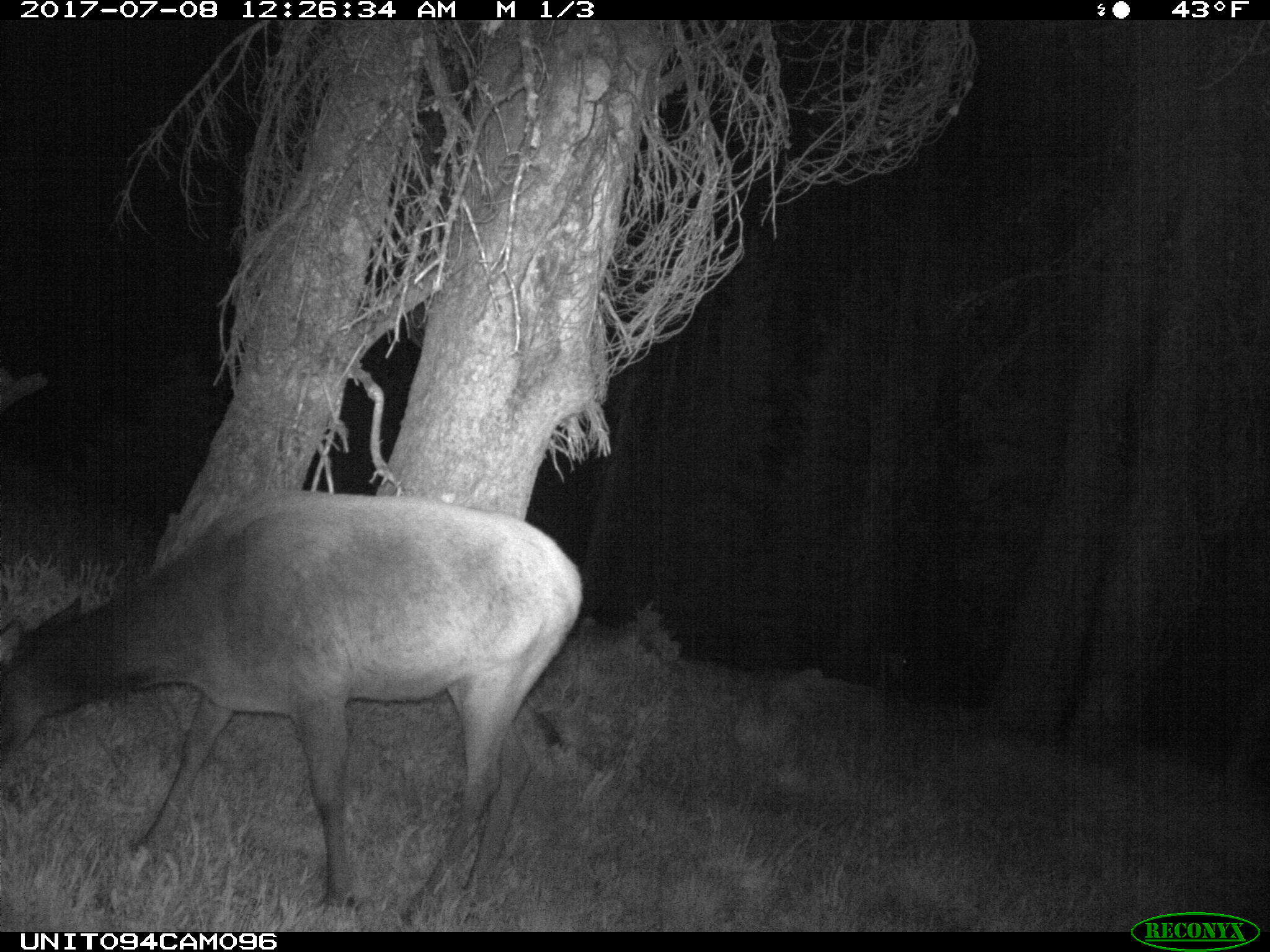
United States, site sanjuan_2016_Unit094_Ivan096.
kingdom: Animalia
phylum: Chordata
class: Mammalia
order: Artiodactyla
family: Cervidae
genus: Cervus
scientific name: Cervus elaphus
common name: red deer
Cervus elaphus (red deer).